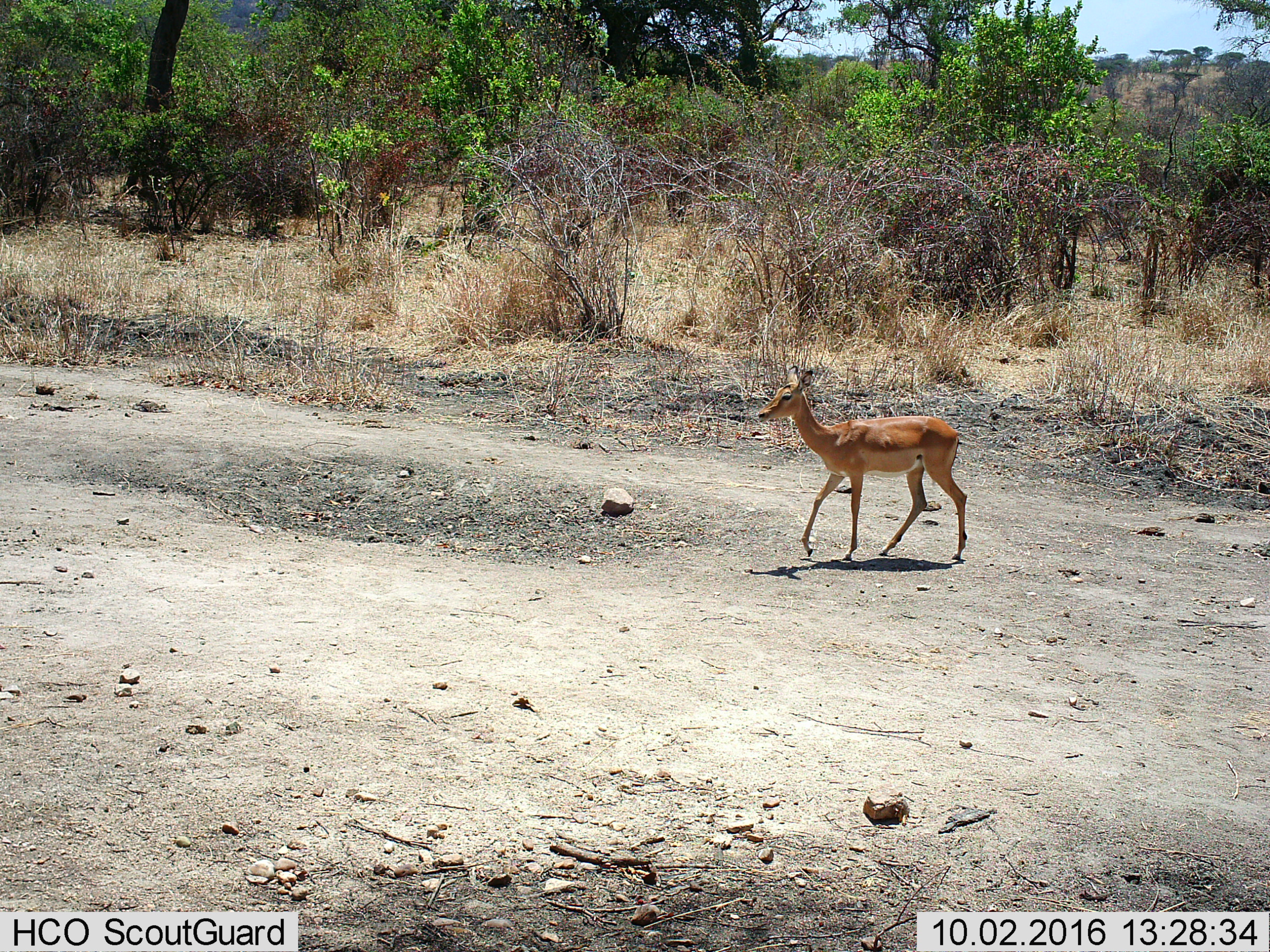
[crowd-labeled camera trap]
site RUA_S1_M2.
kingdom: Animalia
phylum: Chordata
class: Mammalia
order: Artiodactyla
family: Bovidae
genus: Aepyceros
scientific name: Aepyceros melampus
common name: impala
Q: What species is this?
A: Impala (Aepyceros melampus).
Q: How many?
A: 1.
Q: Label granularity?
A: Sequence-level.